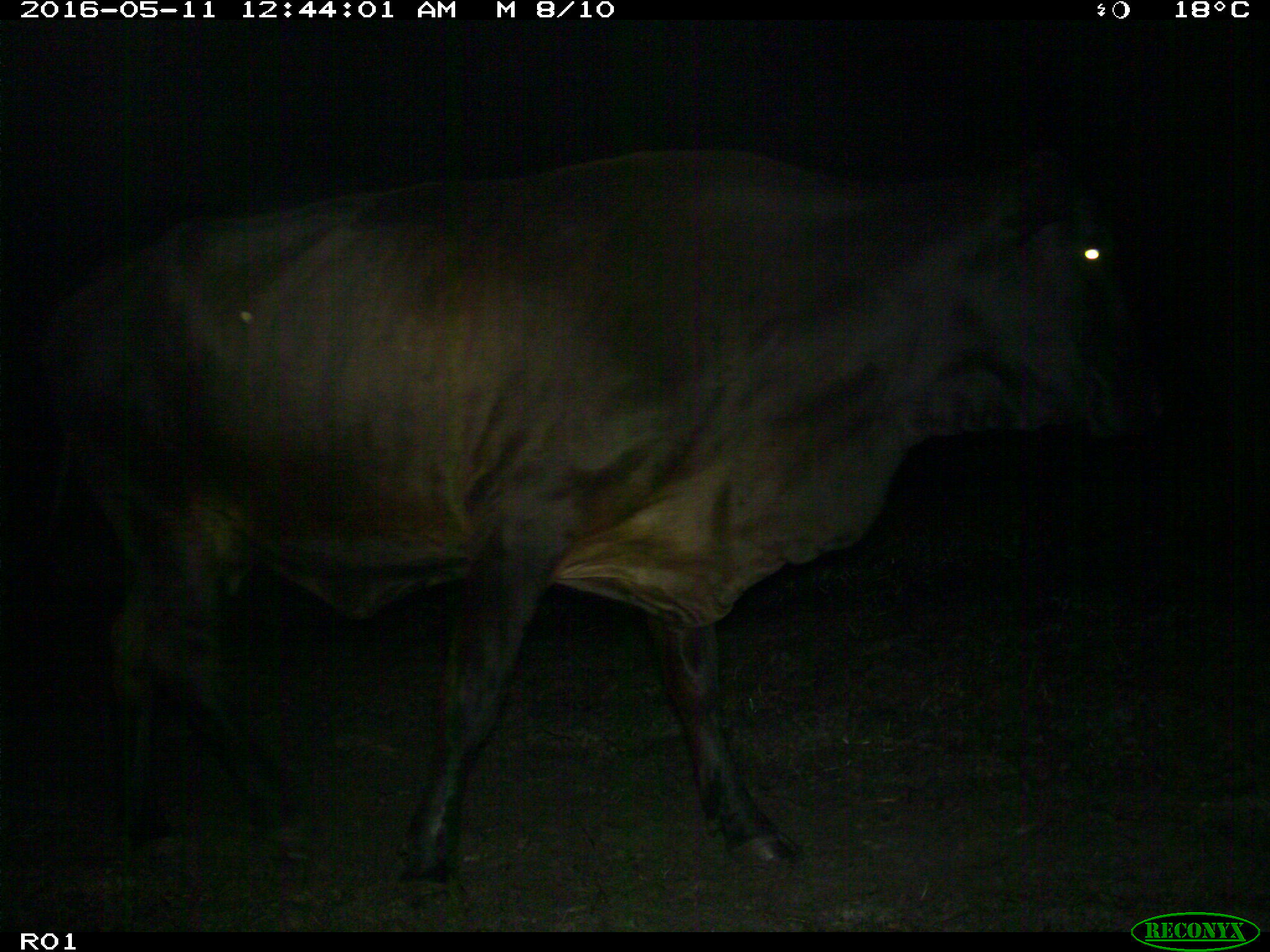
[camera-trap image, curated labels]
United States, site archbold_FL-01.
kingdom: Animalia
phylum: Chordata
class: Mammalia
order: Artiodactyla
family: Bovidae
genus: Bos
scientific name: Bos taurus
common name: domestic cow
Bos taurus (domestic cow).